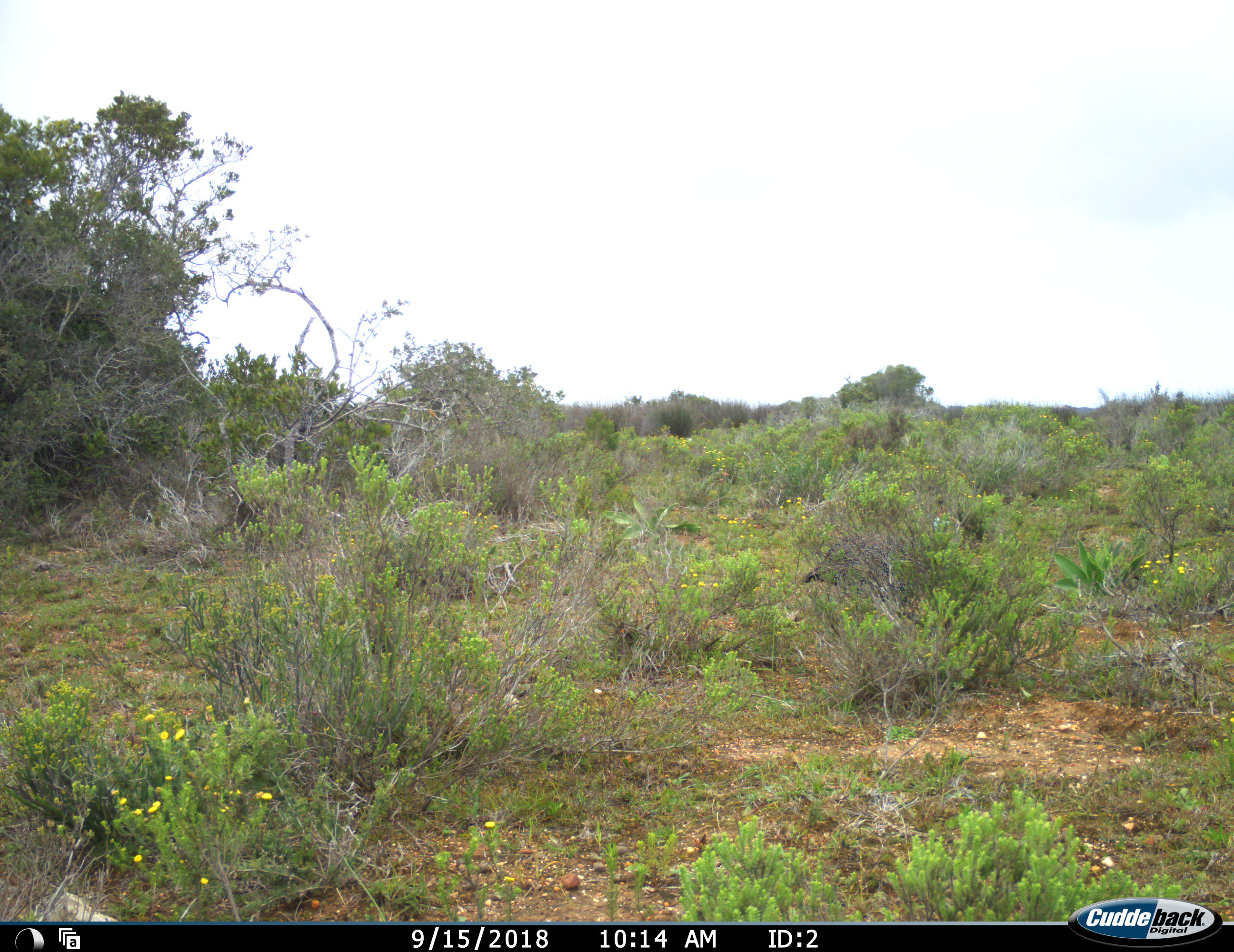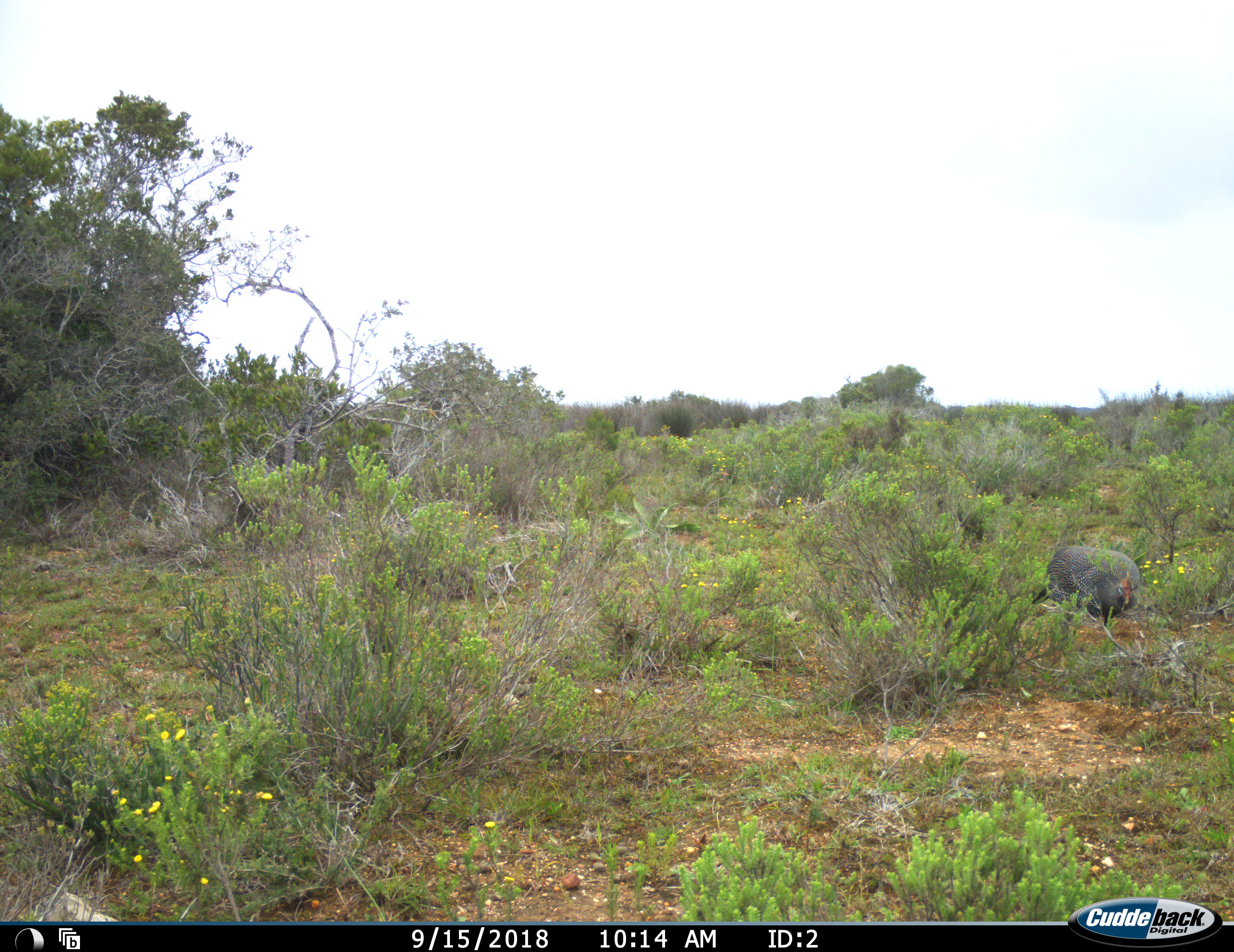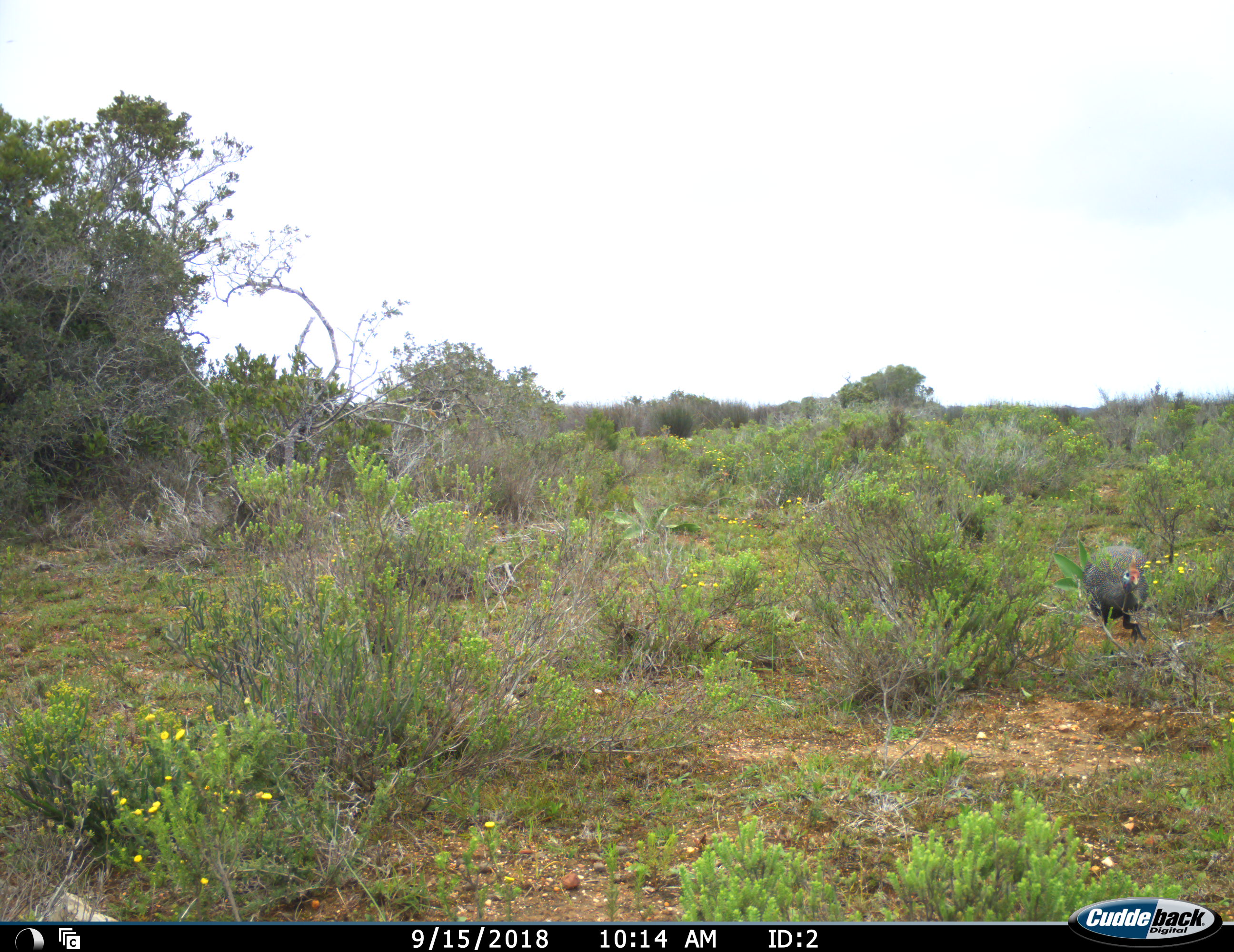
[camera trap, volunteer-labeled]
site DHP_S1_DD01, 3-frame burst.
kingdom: Animalia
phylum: Chordata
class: Aves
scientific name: Aves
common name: bird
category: birdother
Birdother (bird) (Aves), count 1. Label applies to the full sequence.